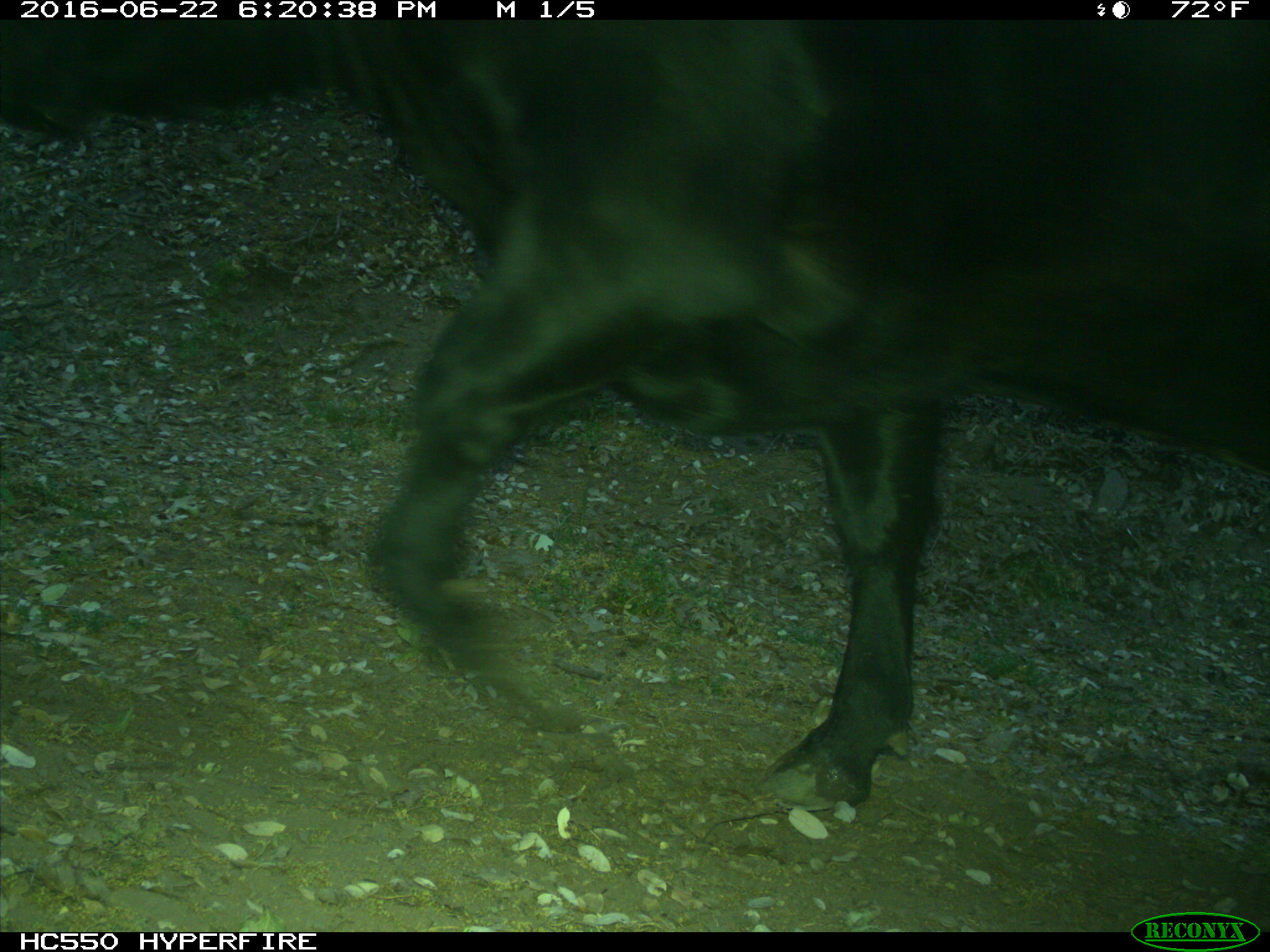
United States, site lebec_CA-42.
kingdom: Animalia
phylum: Chordata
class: Mammalia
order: Artiodactyla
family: Bovidae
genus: Bos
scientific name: Bos taurus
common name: domestic cow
Bos taurus (domestic cow).